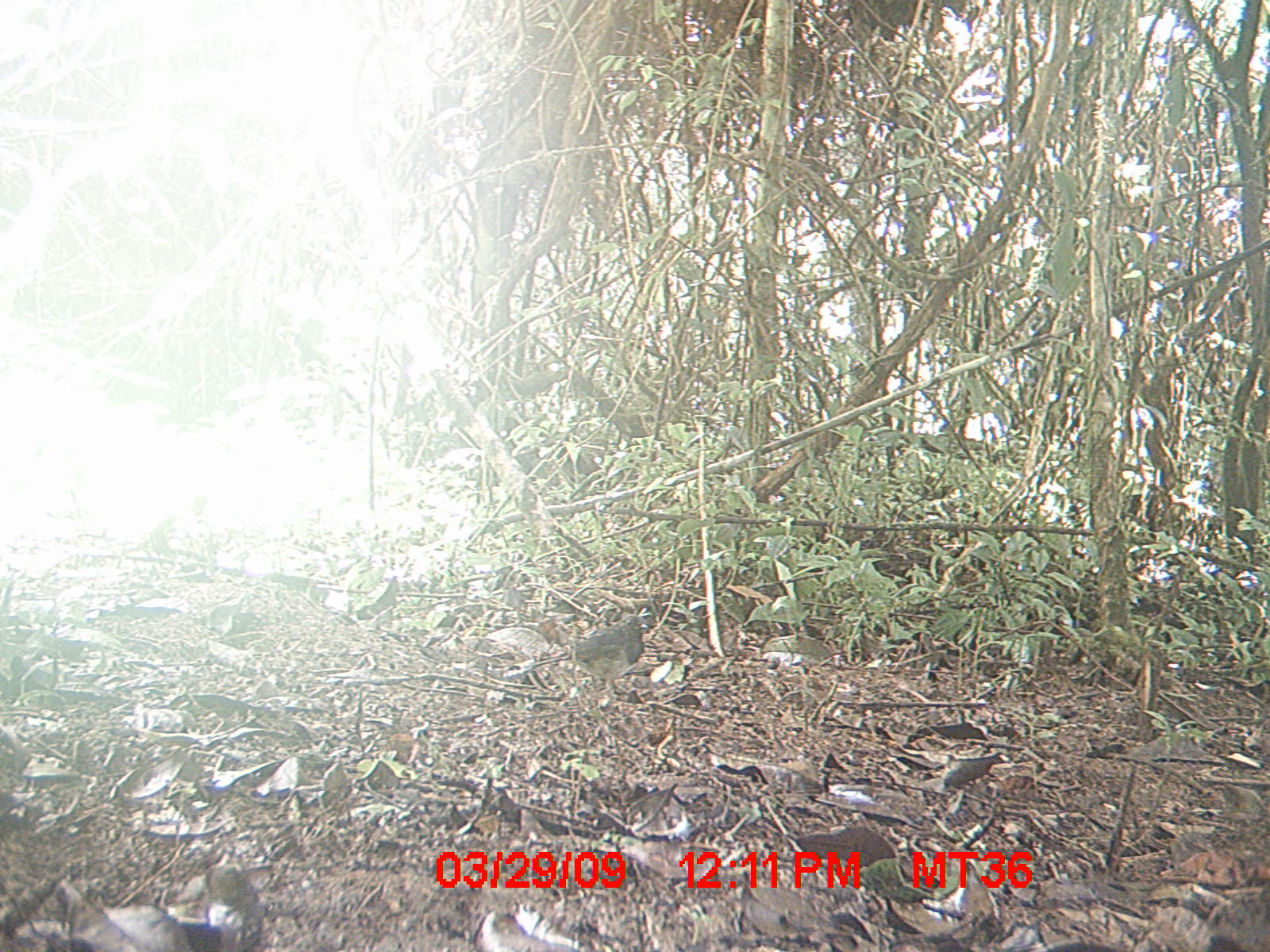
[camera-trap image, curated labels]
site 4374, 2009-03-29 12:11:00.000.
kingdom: Animalia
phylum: Chordata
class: Aves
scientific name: Aves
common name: bird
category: unknown bird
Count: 1.